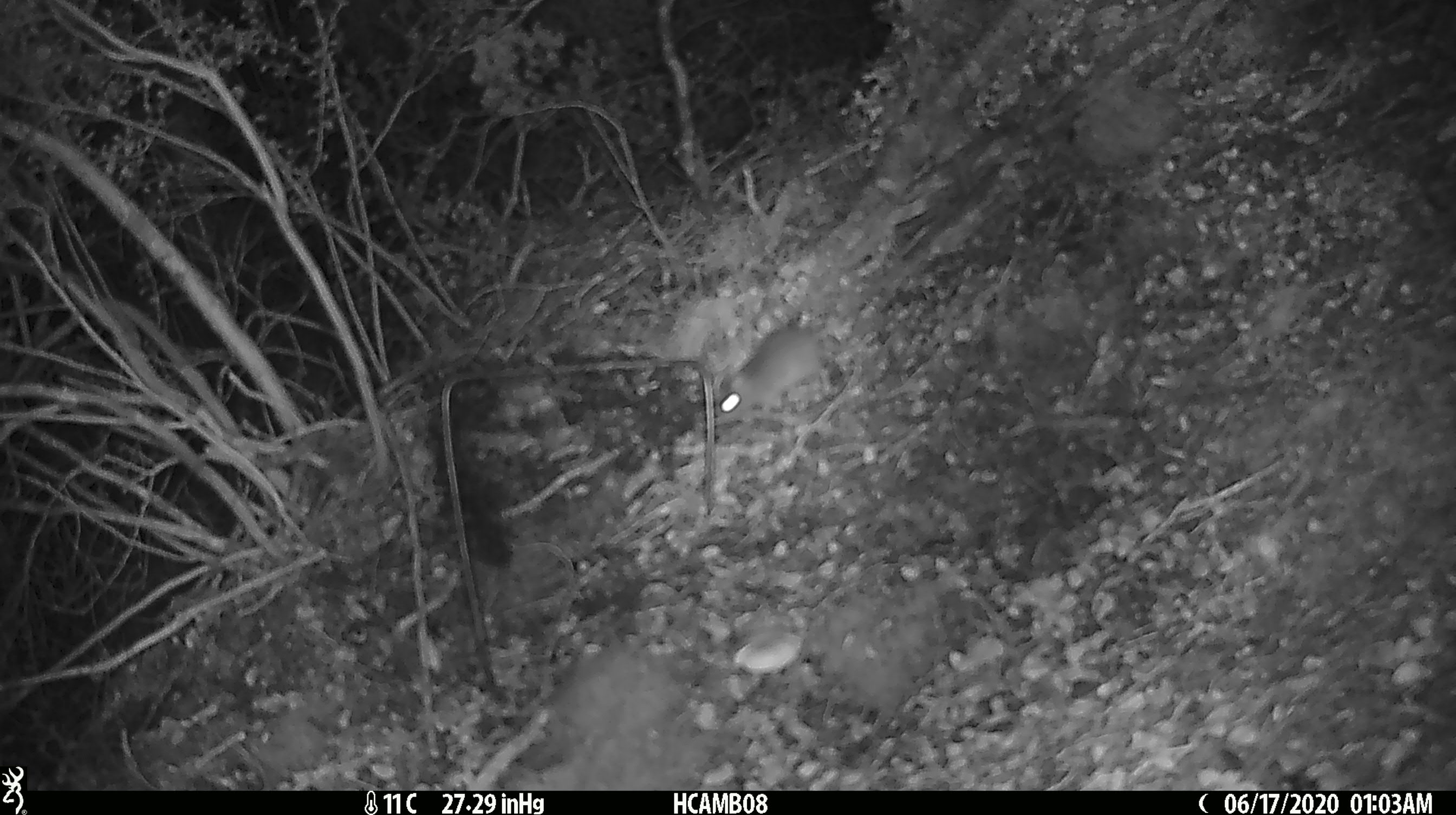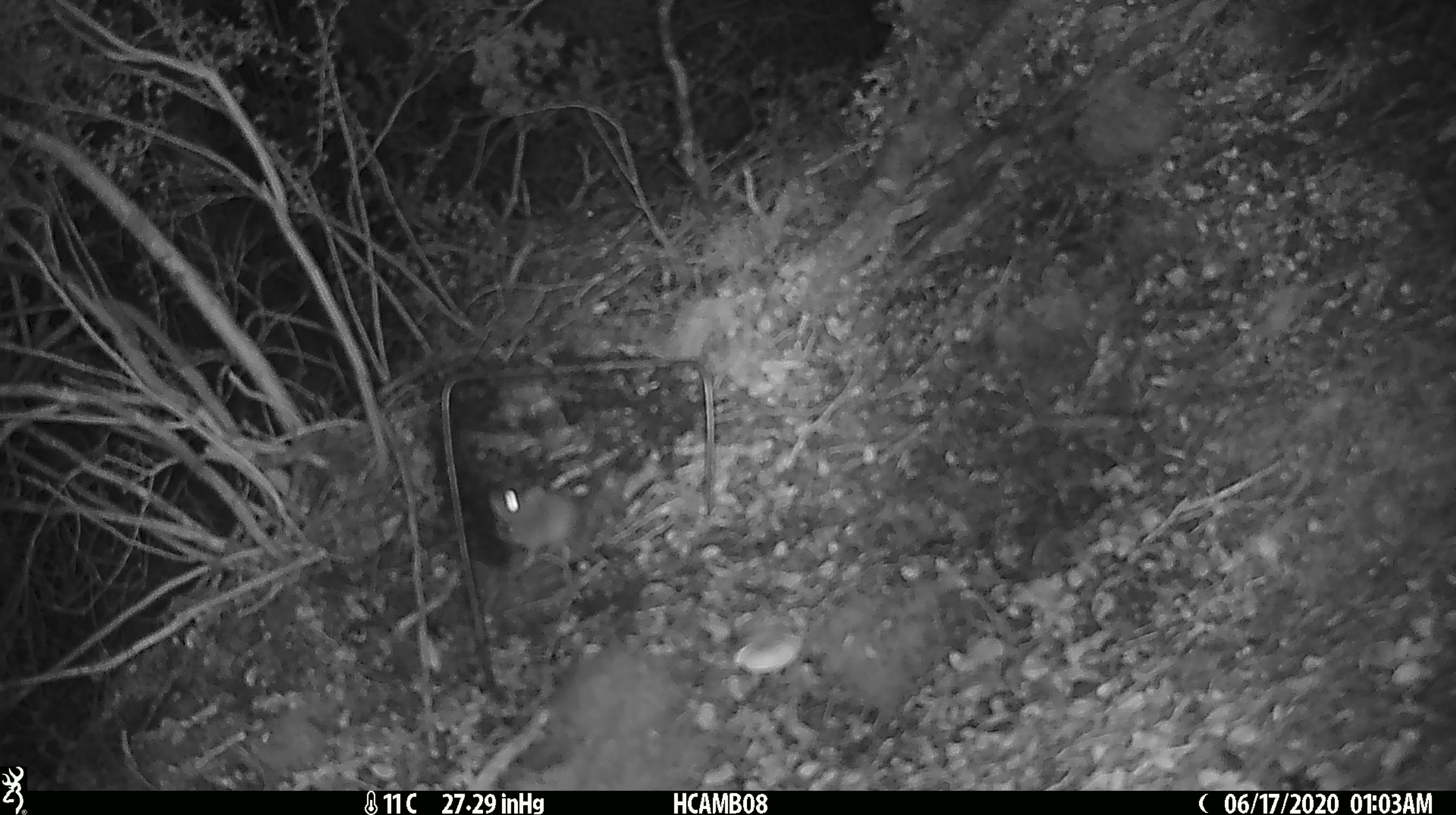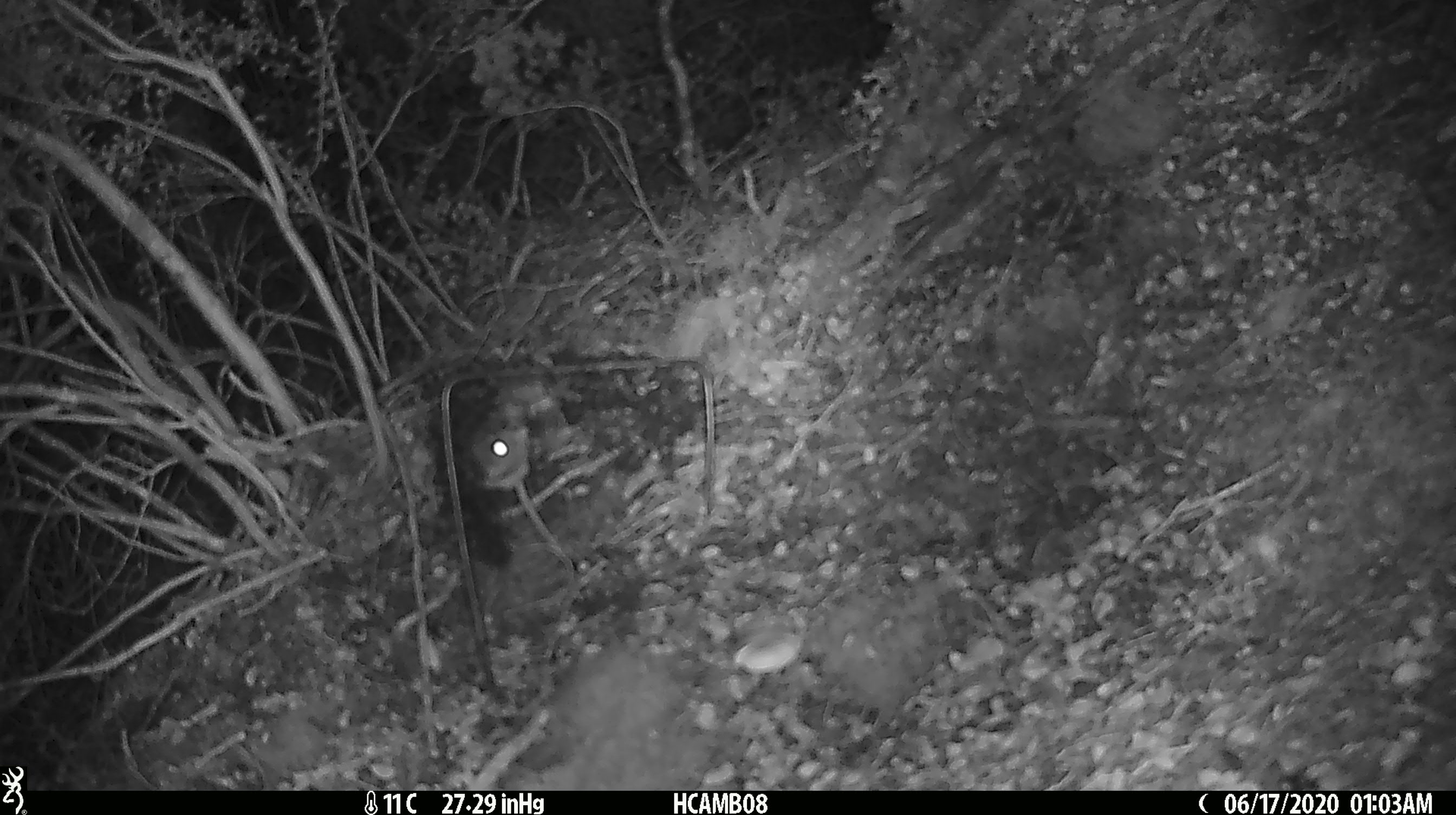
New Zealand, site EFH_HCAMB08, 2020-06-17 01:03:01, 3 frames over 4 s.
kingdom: Animalia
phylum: Chordata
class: Mammalia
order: Rodentia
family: Muridae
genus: Mus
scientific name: Mus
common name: mouse